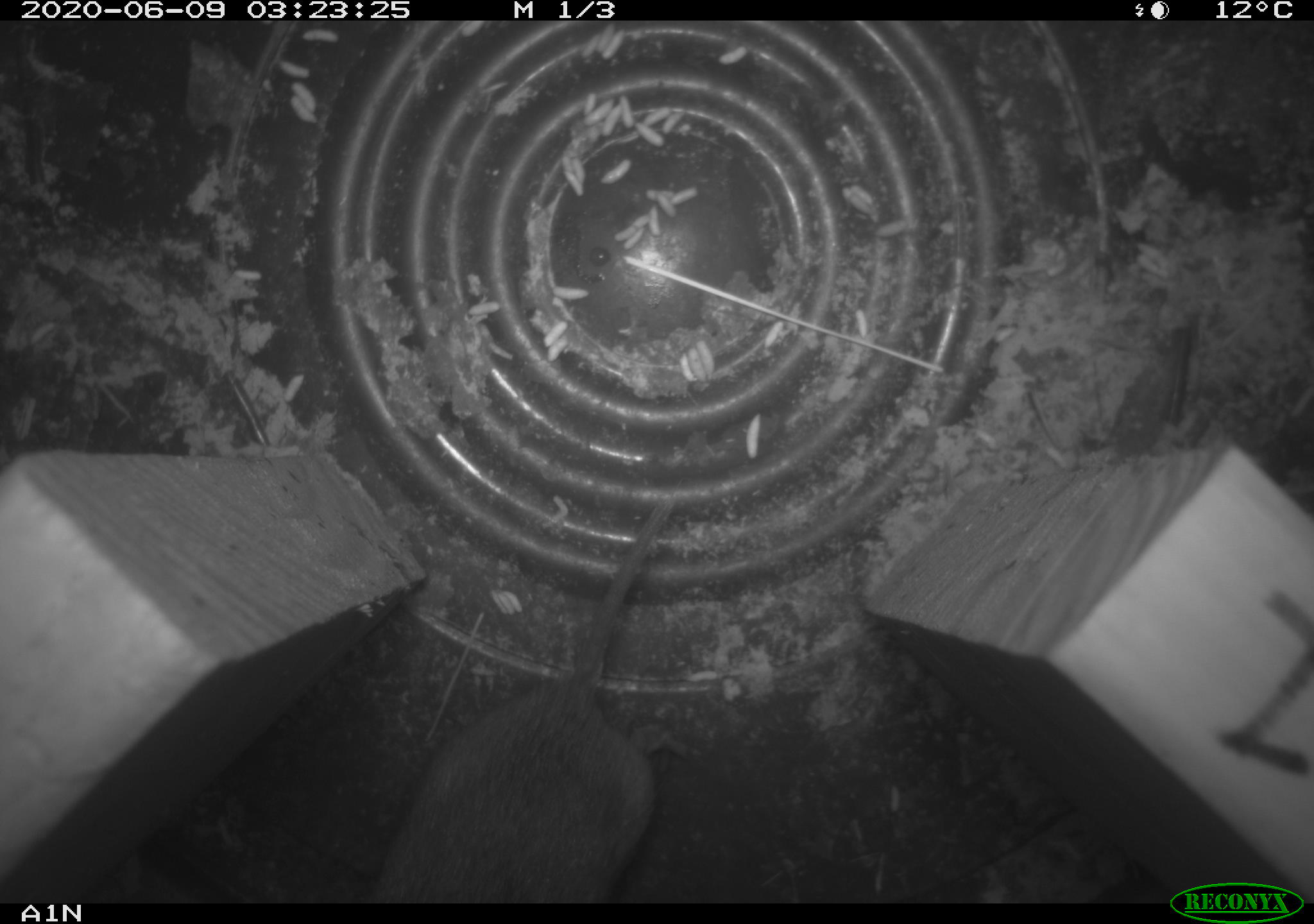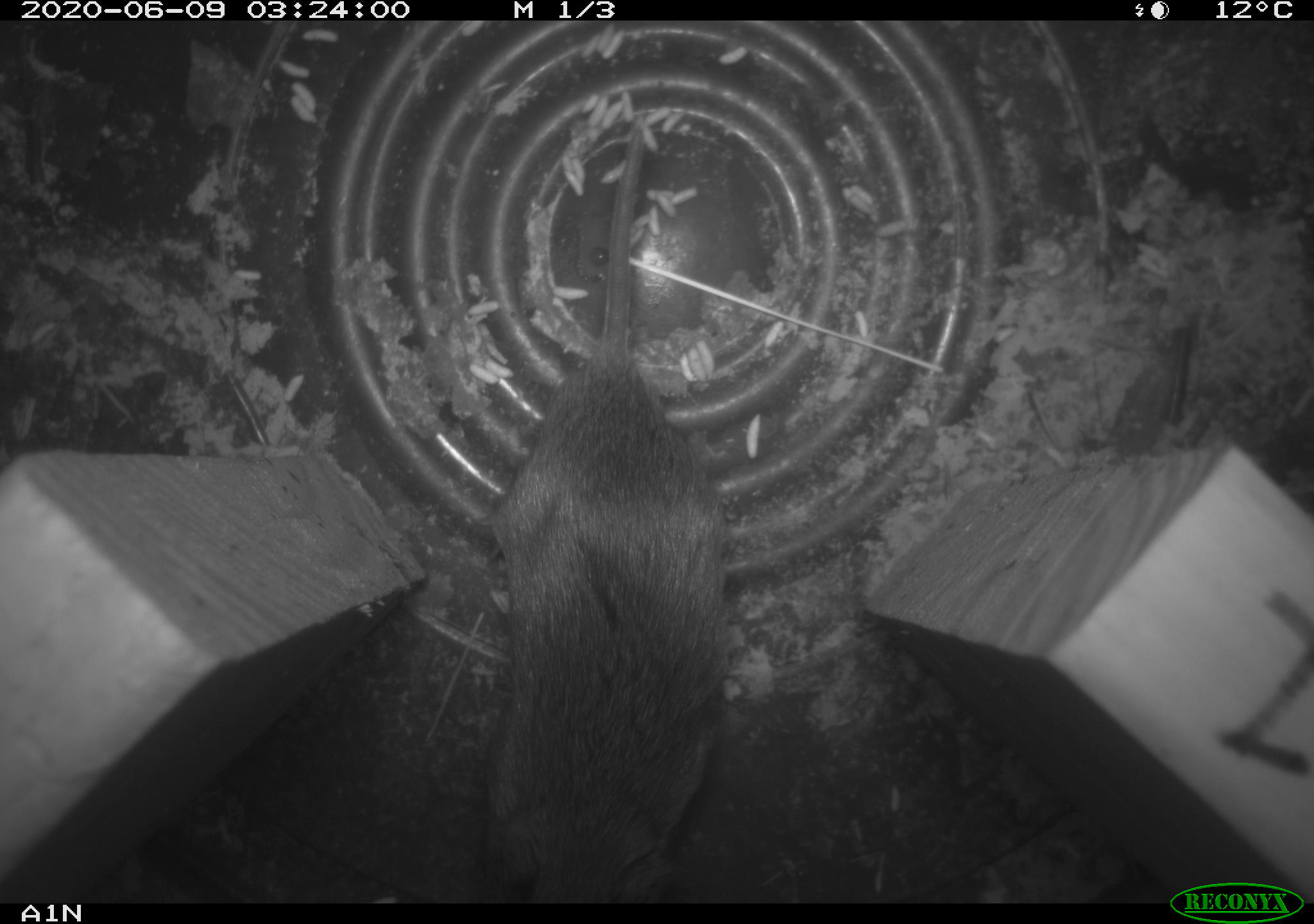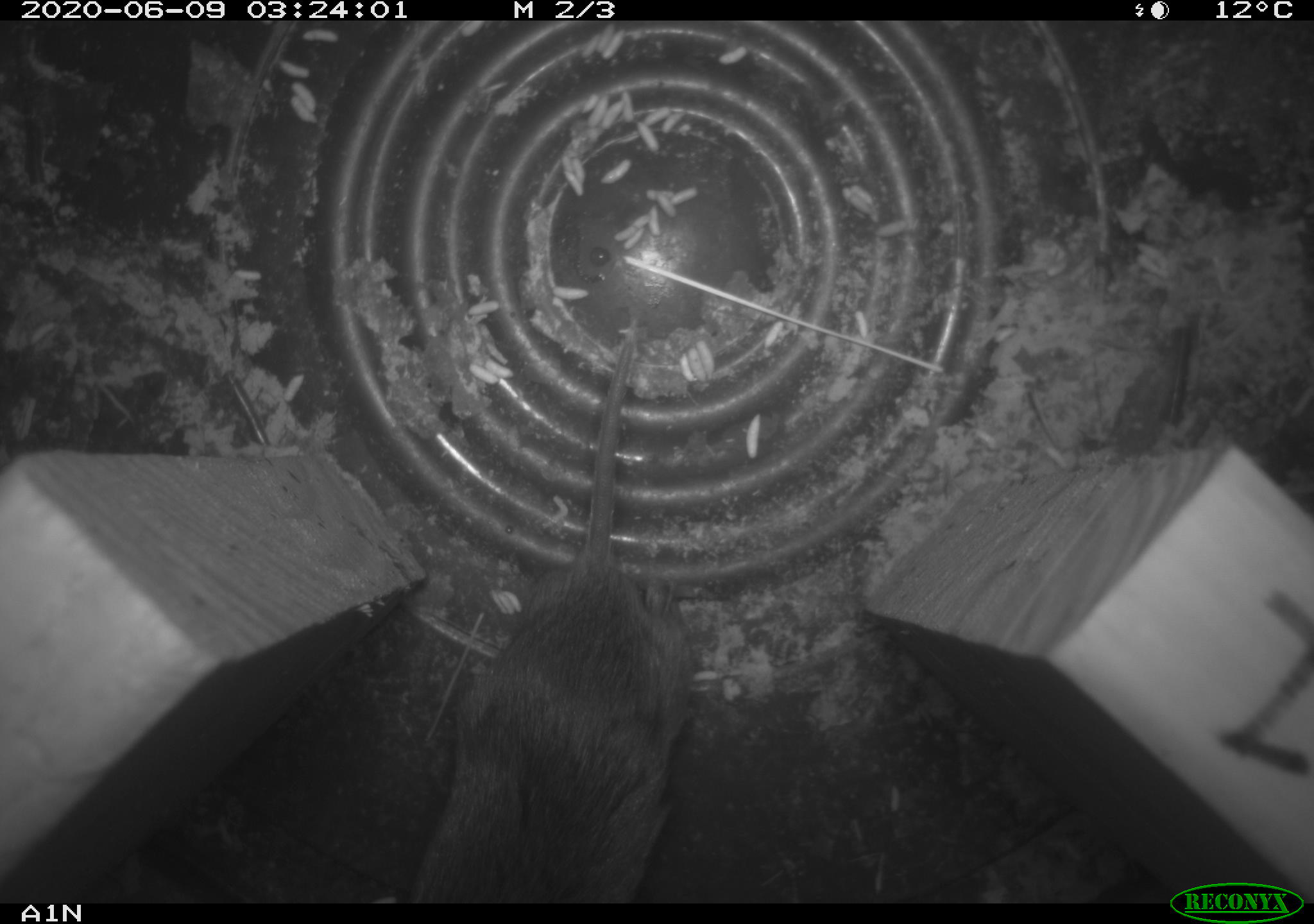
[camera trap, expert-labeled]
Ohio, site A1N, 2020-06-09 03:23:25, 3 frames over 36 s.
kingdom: Animalia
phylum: Chordata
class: Mammalia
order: Rodentia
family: Cricetidae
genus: Microtus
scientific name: Microtus pennsylvanicus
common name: meadow vole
Meadow vole (Microtus pennsylvanicus).